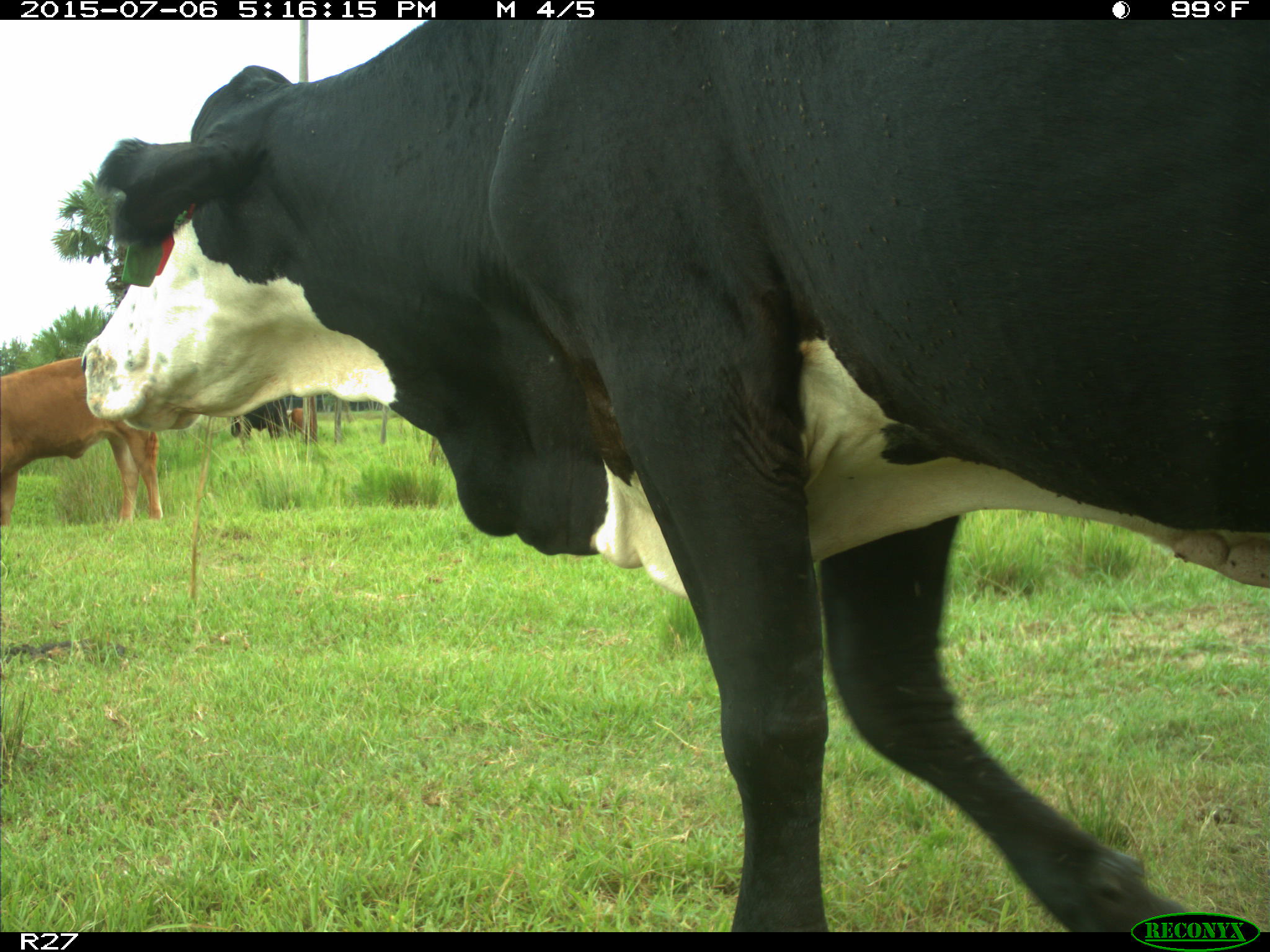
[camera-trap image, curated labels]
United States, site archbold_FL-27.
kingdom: Animalia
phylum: Chordata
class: Mammalia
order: Artiodactyla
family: Bovidae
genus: Bos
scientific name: Bos taurus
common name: domestic cow